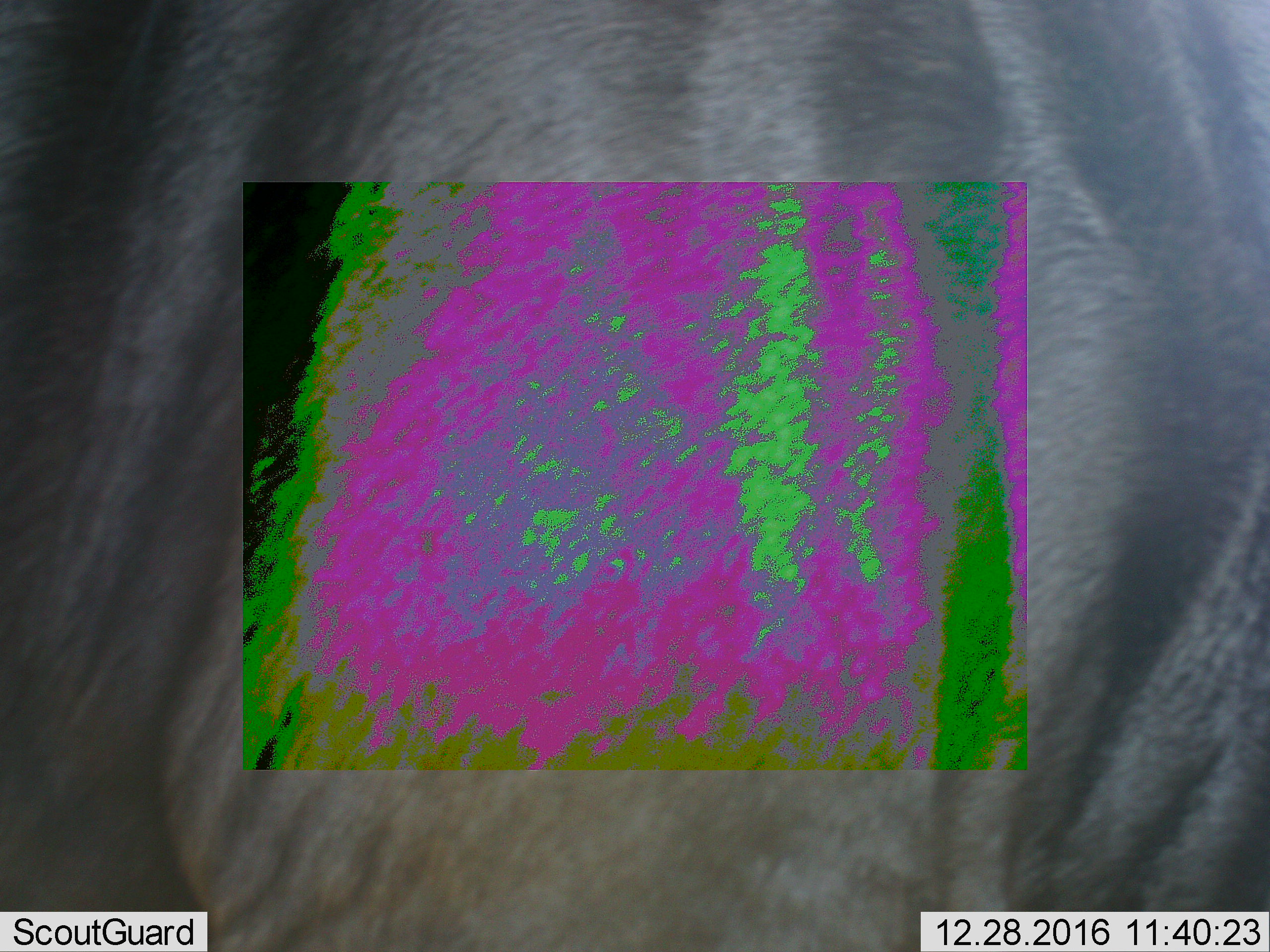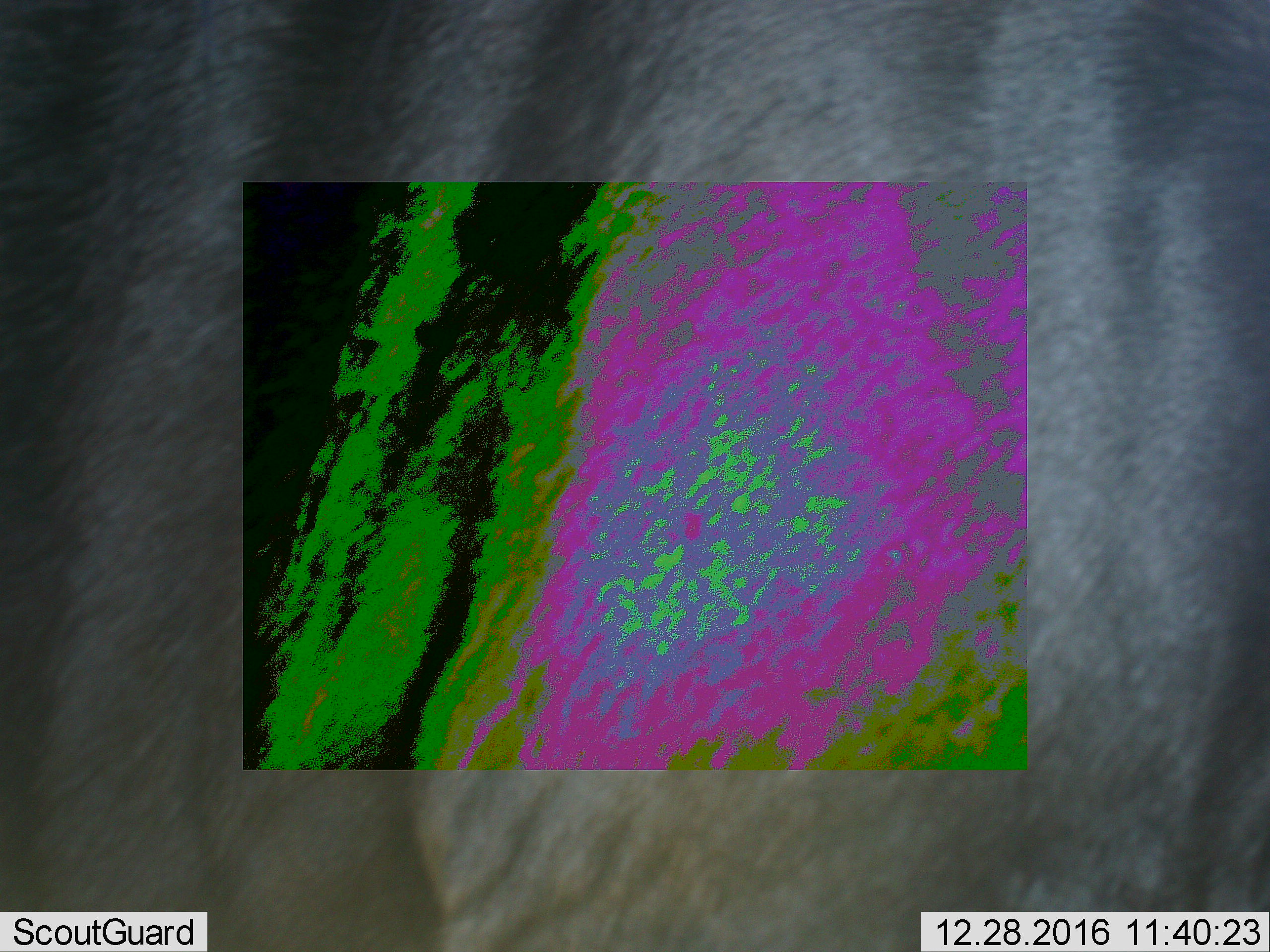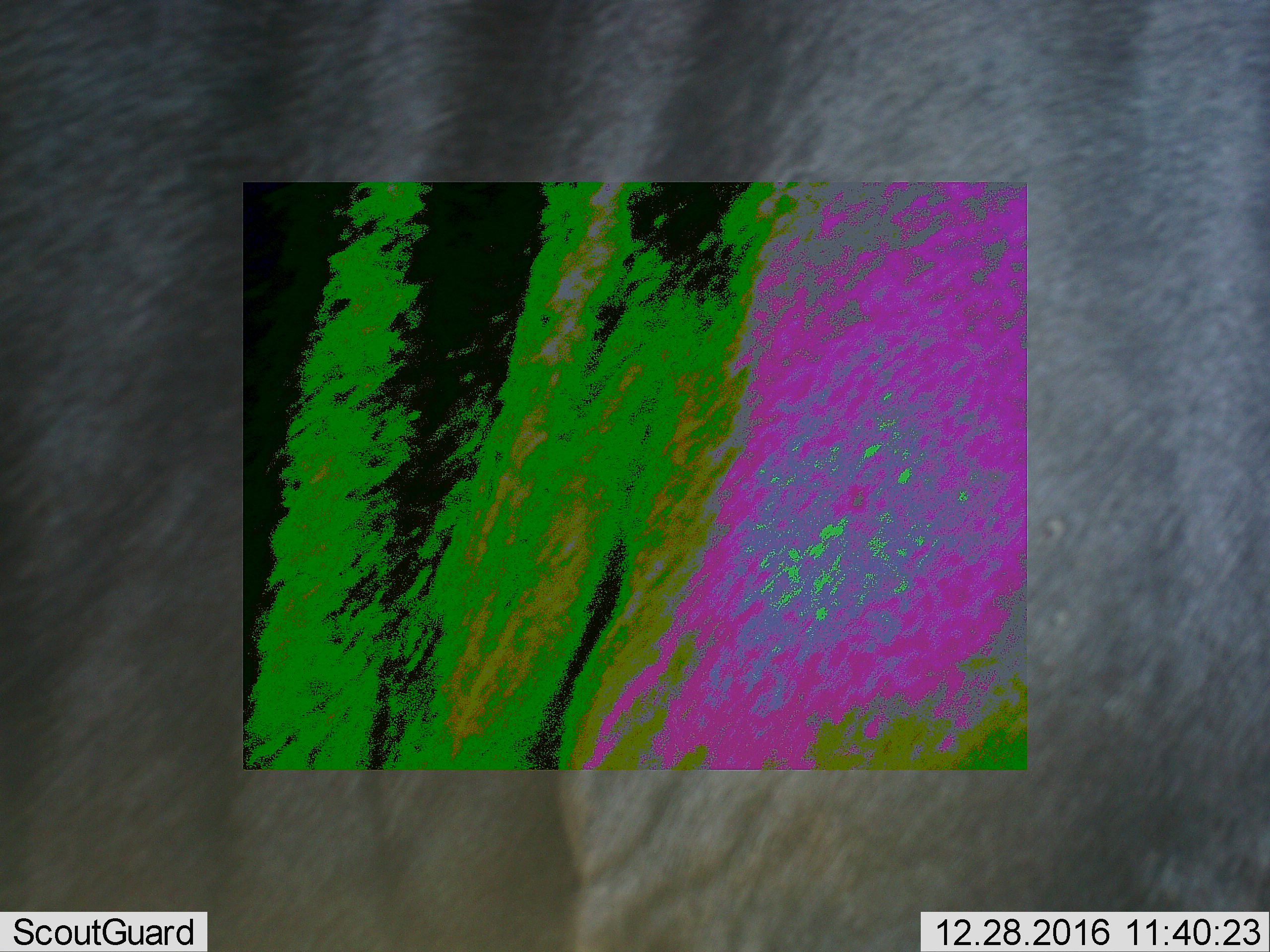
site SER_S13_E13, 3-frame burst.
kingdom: Animalia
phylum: Chordata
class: Mammalia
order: Artiodactyla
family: Bovidae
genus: Connochaetes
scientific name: Connochaetes taurinus taurinus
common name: blue wildebeest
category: wildebeestblue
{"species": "wildebeestblue (blue wildebeest) (Connochaetes taurinus taurinus)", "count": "1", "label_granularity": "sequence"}